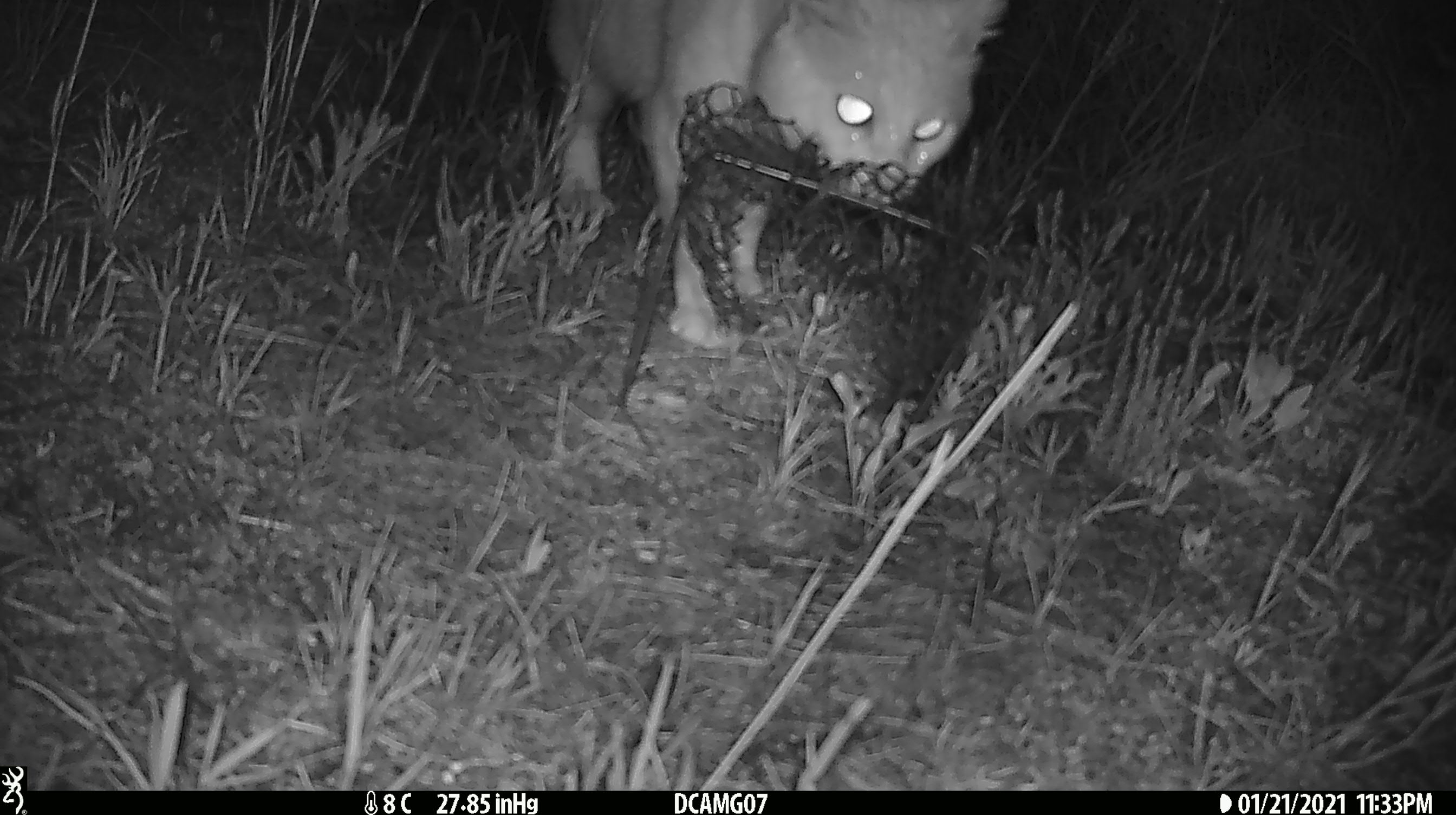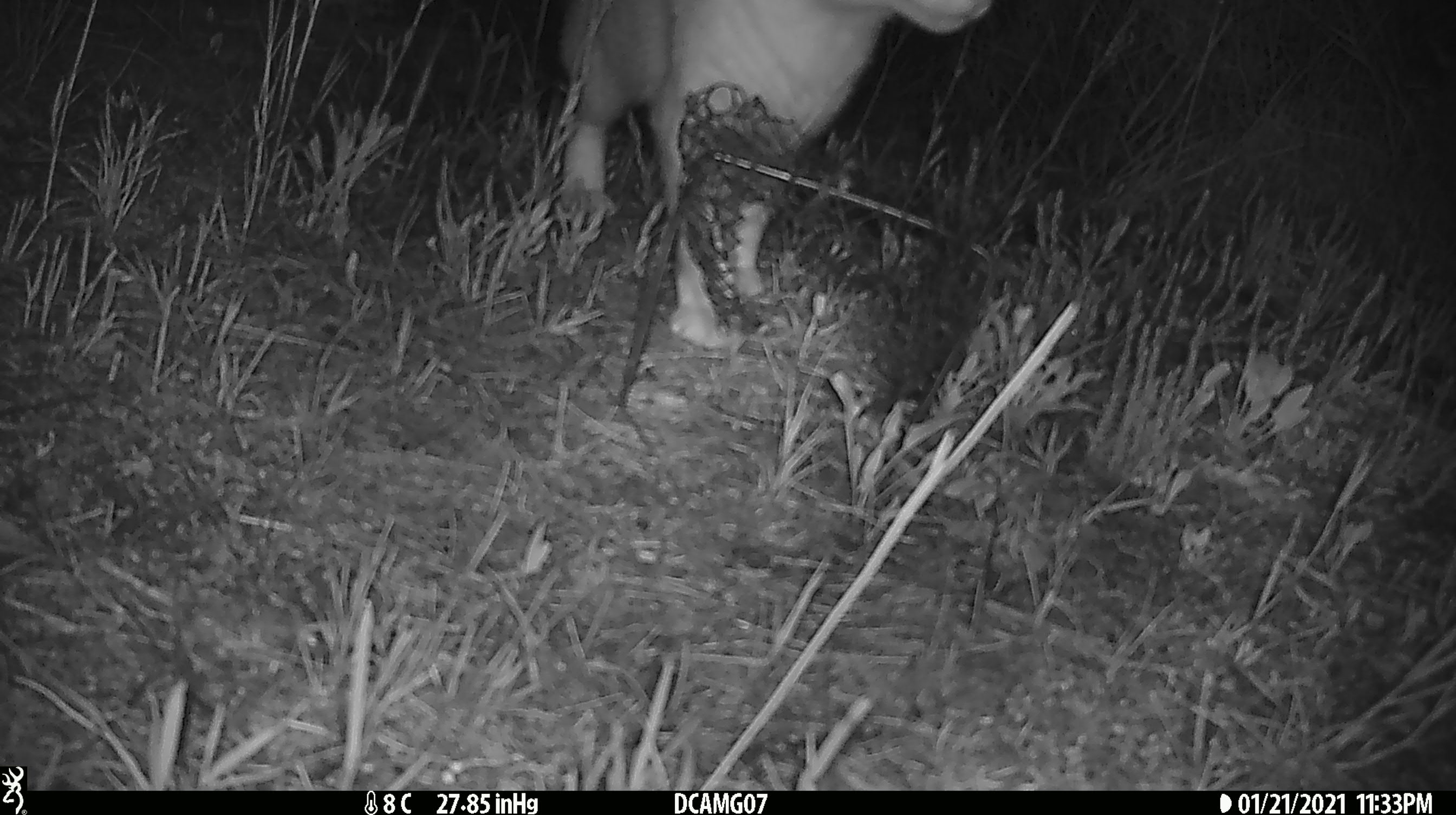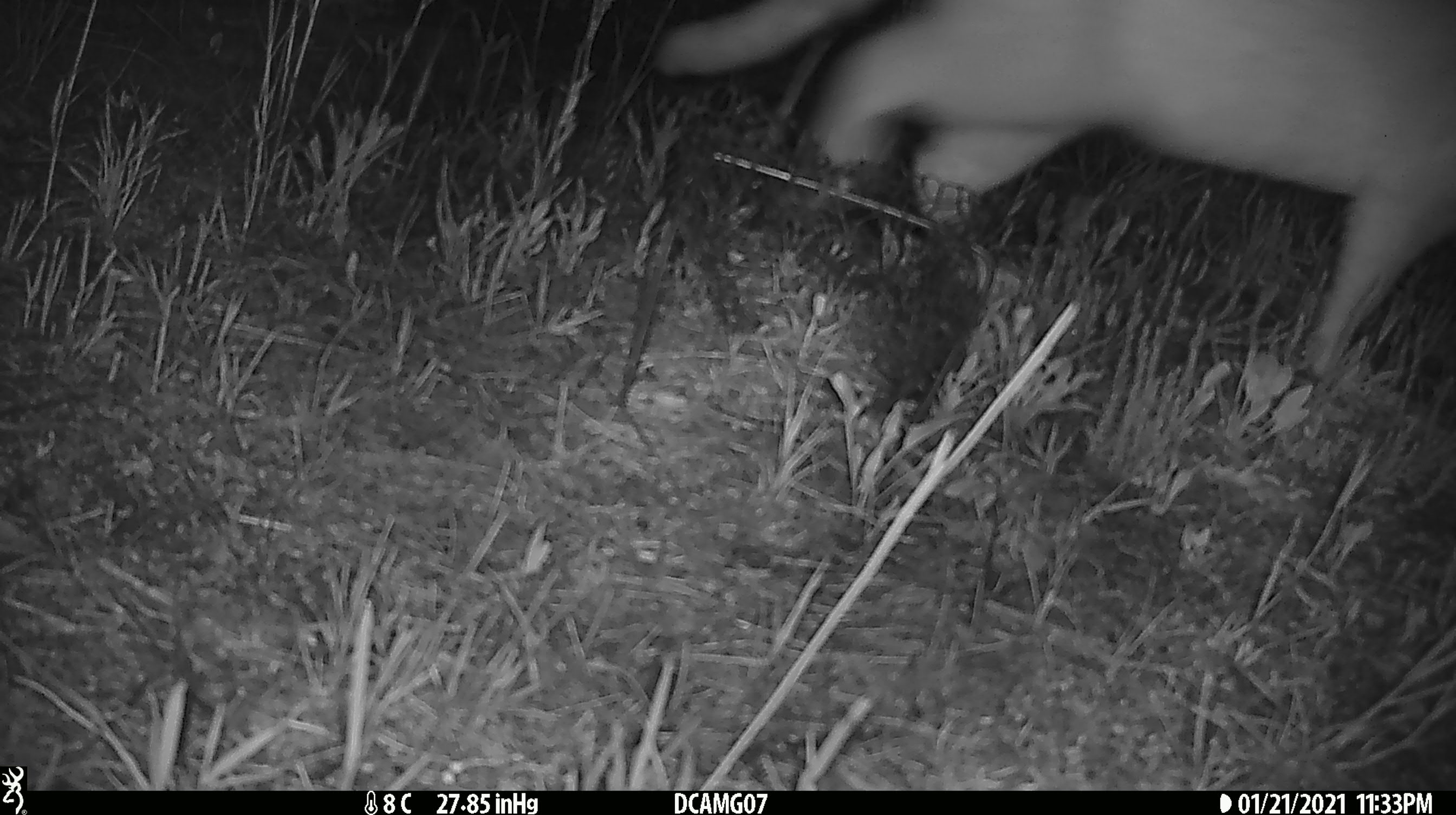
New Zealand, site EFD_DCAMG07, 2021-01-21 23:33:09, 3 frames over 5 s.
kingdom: Animalia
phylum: Chordata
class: Mammalia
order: Carnivora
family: Felidae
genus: Felis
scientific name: Felis catus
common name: domestic cat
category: cat